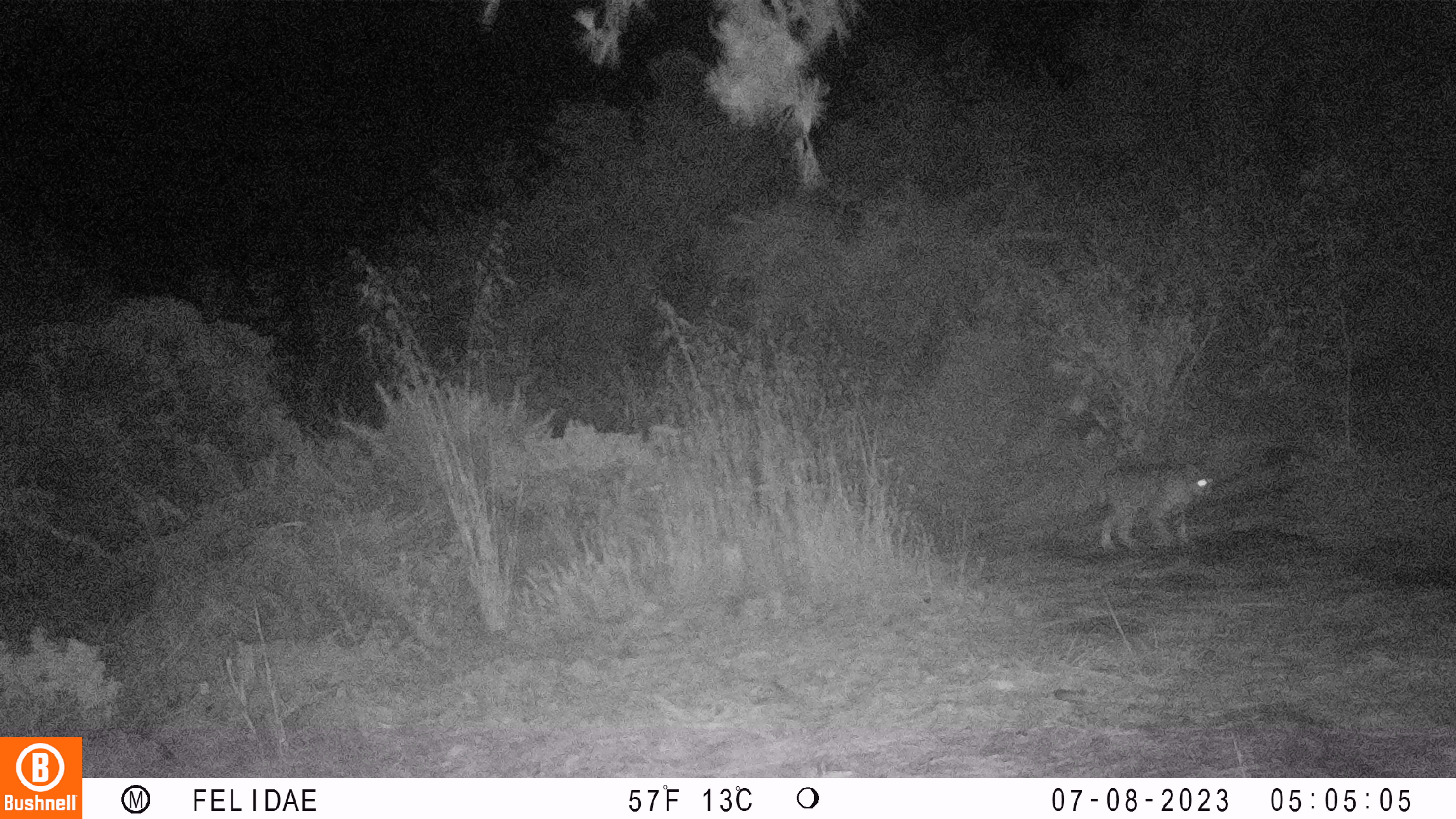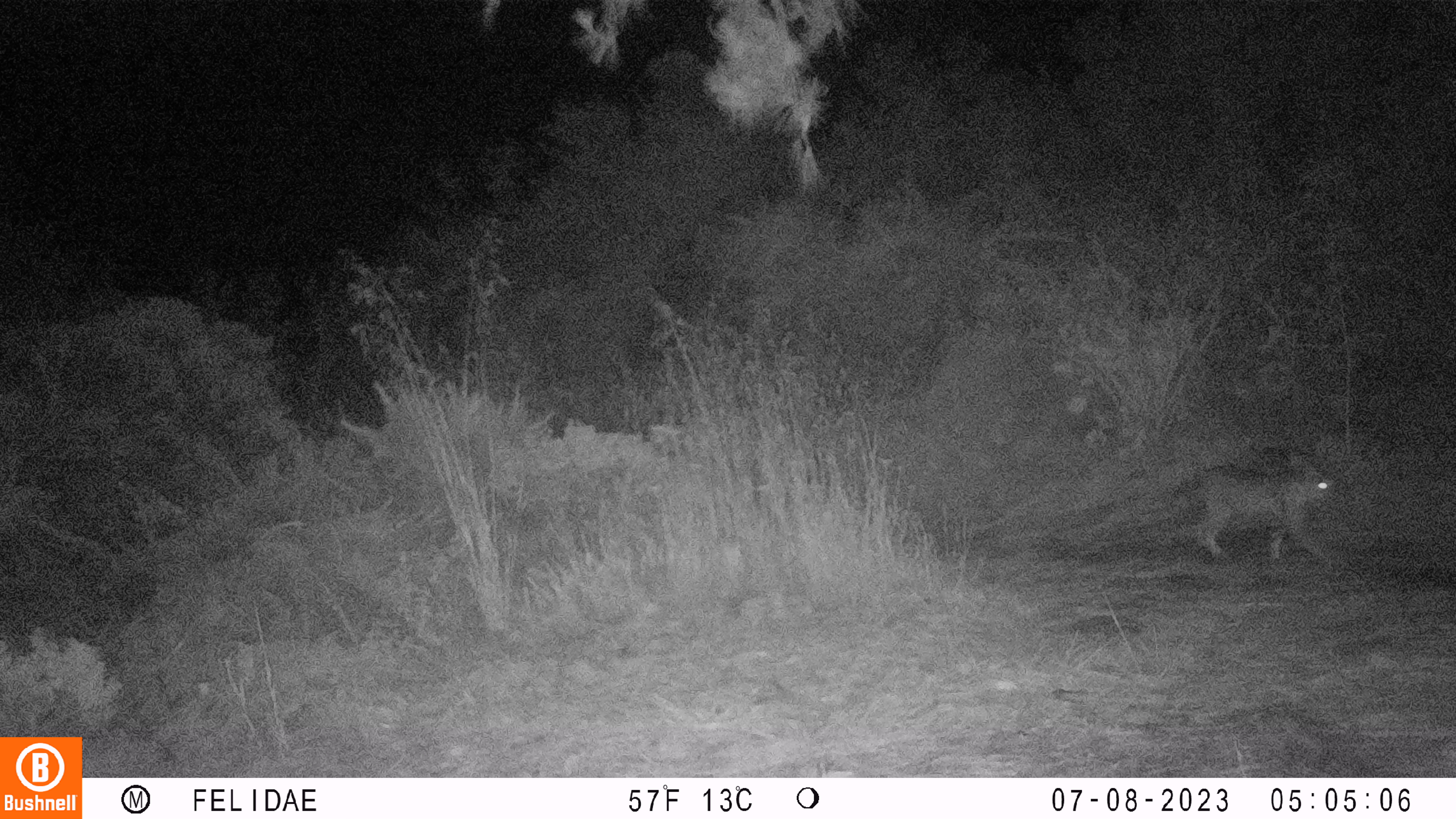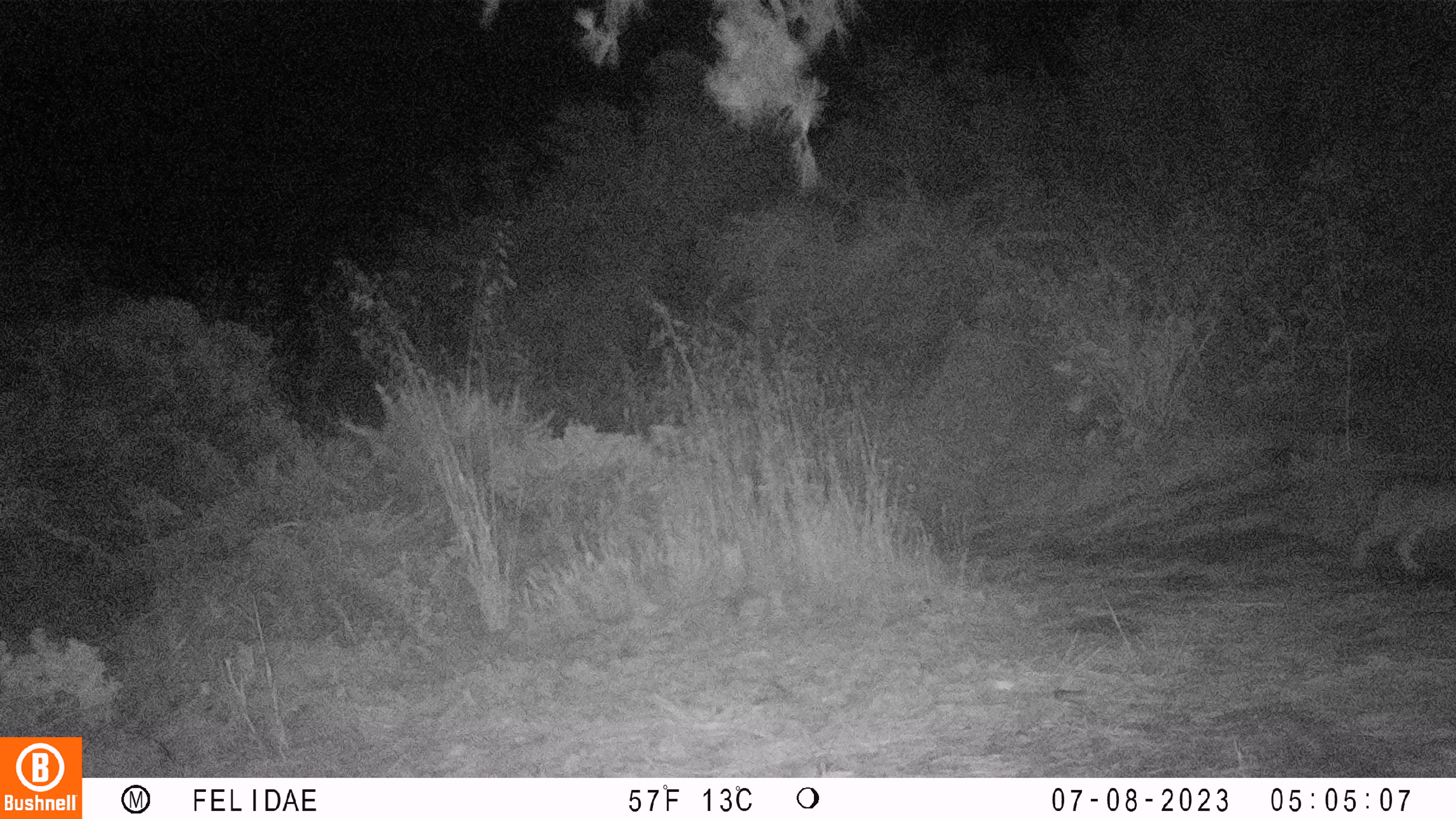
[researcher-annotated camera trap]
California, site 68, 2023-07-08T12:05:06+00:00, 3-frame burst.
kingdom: Animalia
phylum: Chordata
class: Mammalia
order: Carnivora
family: Felidae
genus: Lynx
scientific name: Lynx rufus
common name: bobcat